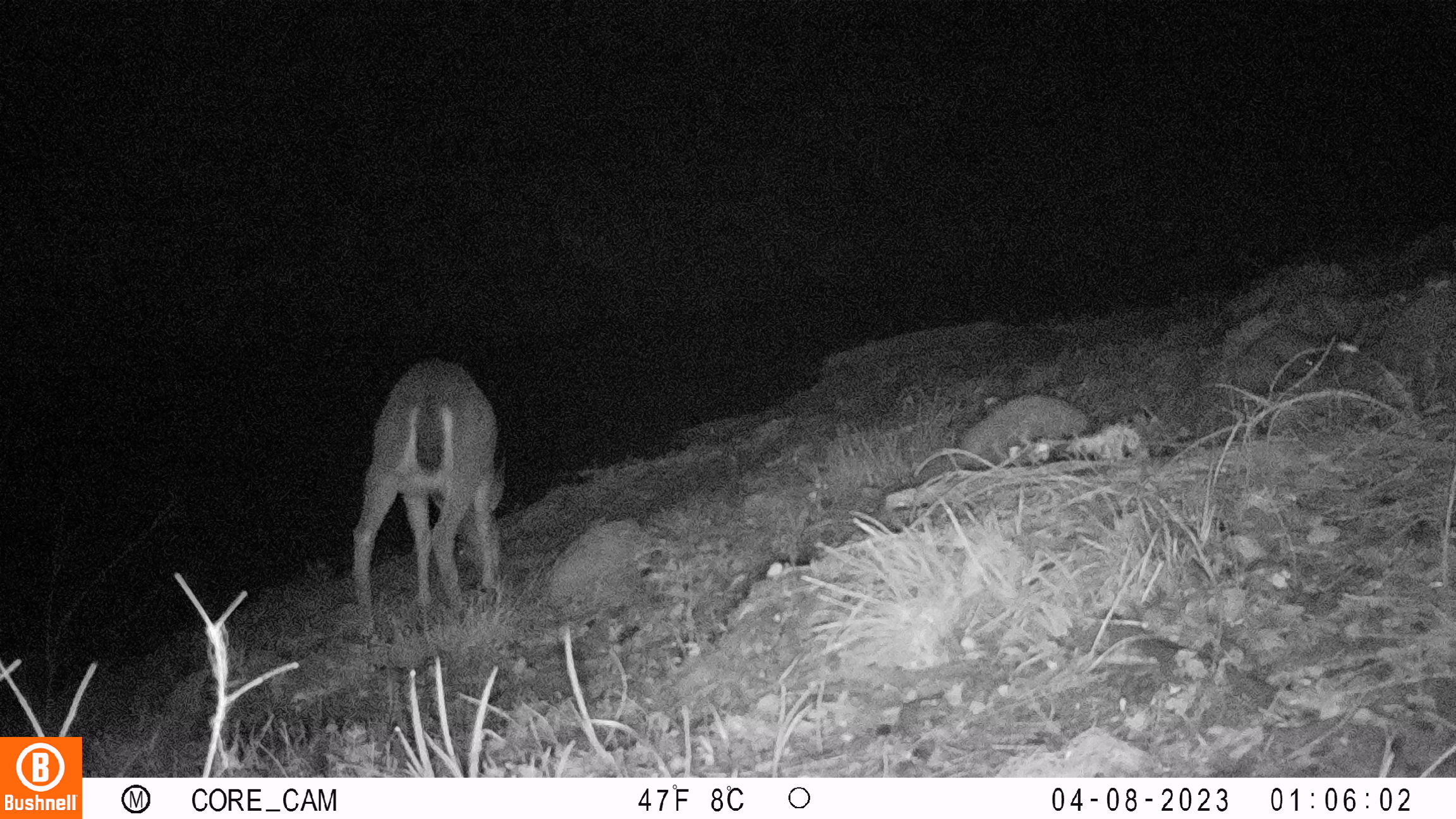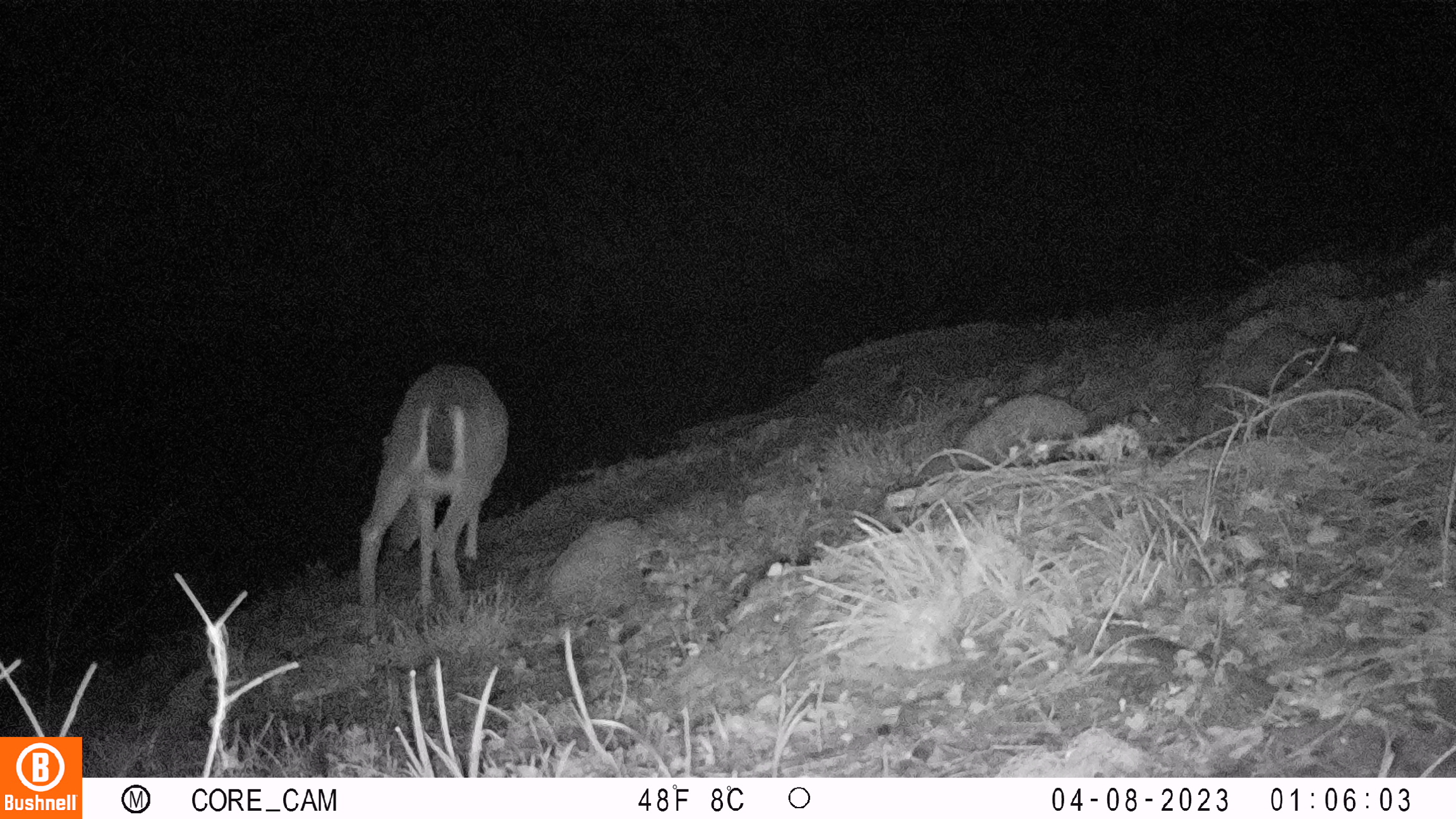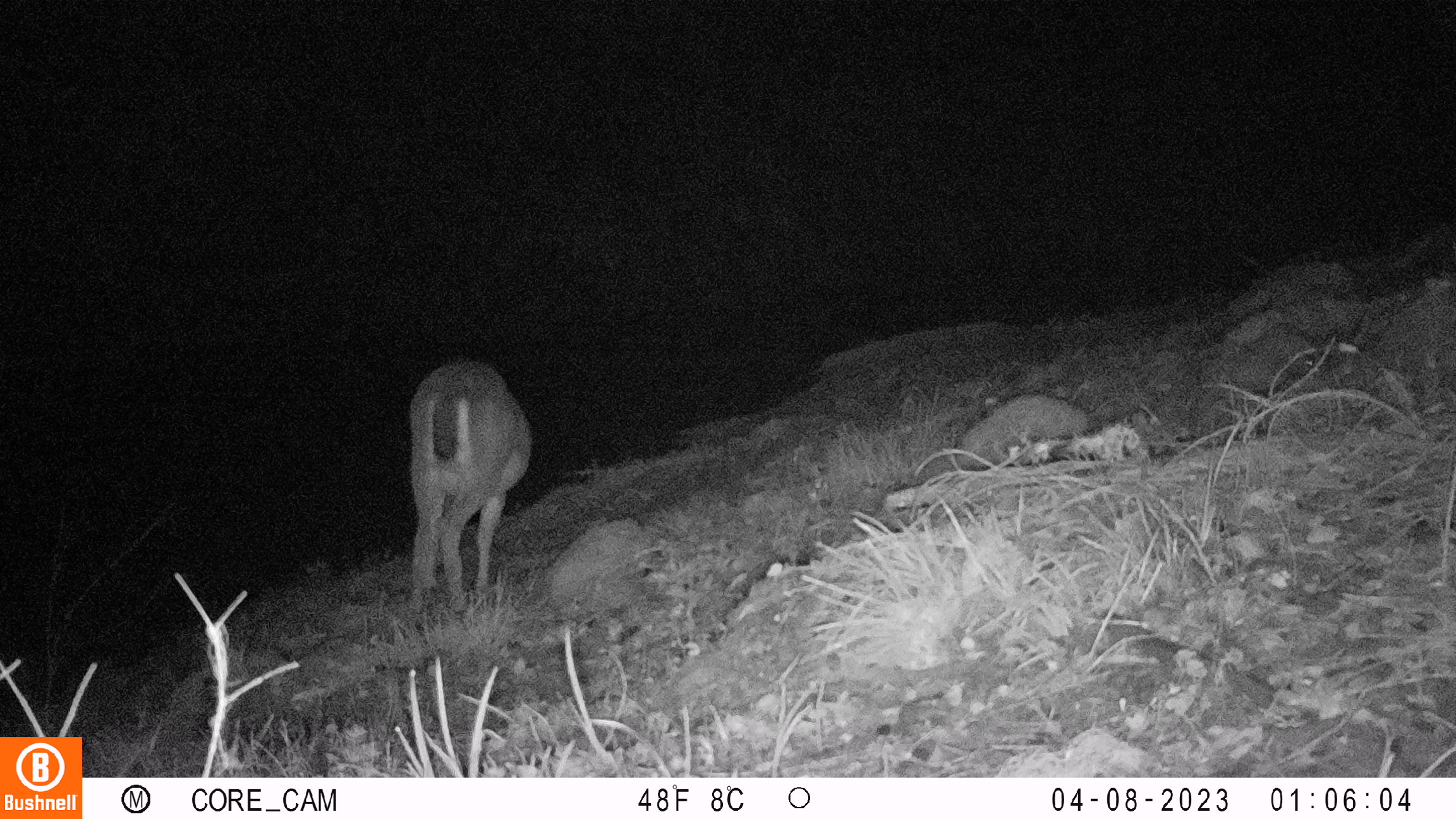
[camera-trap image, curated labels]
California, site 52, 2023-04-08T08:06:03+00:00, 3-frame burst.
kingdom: Animalia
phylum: Chordata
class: Mammalia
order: Artiodactyla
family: Cervidae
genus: Odocoileus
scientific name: Odocoileus hemionus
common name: mule deer